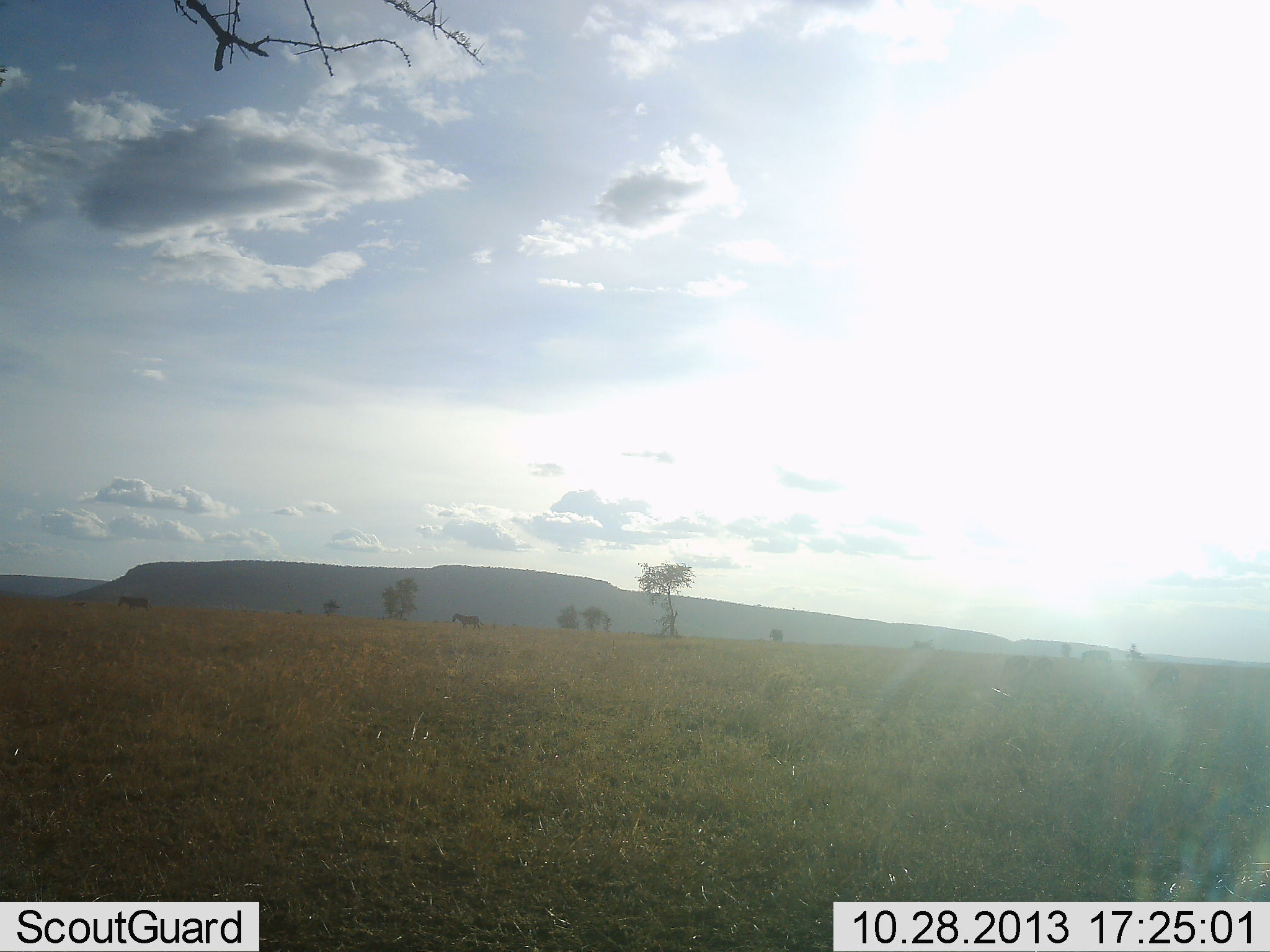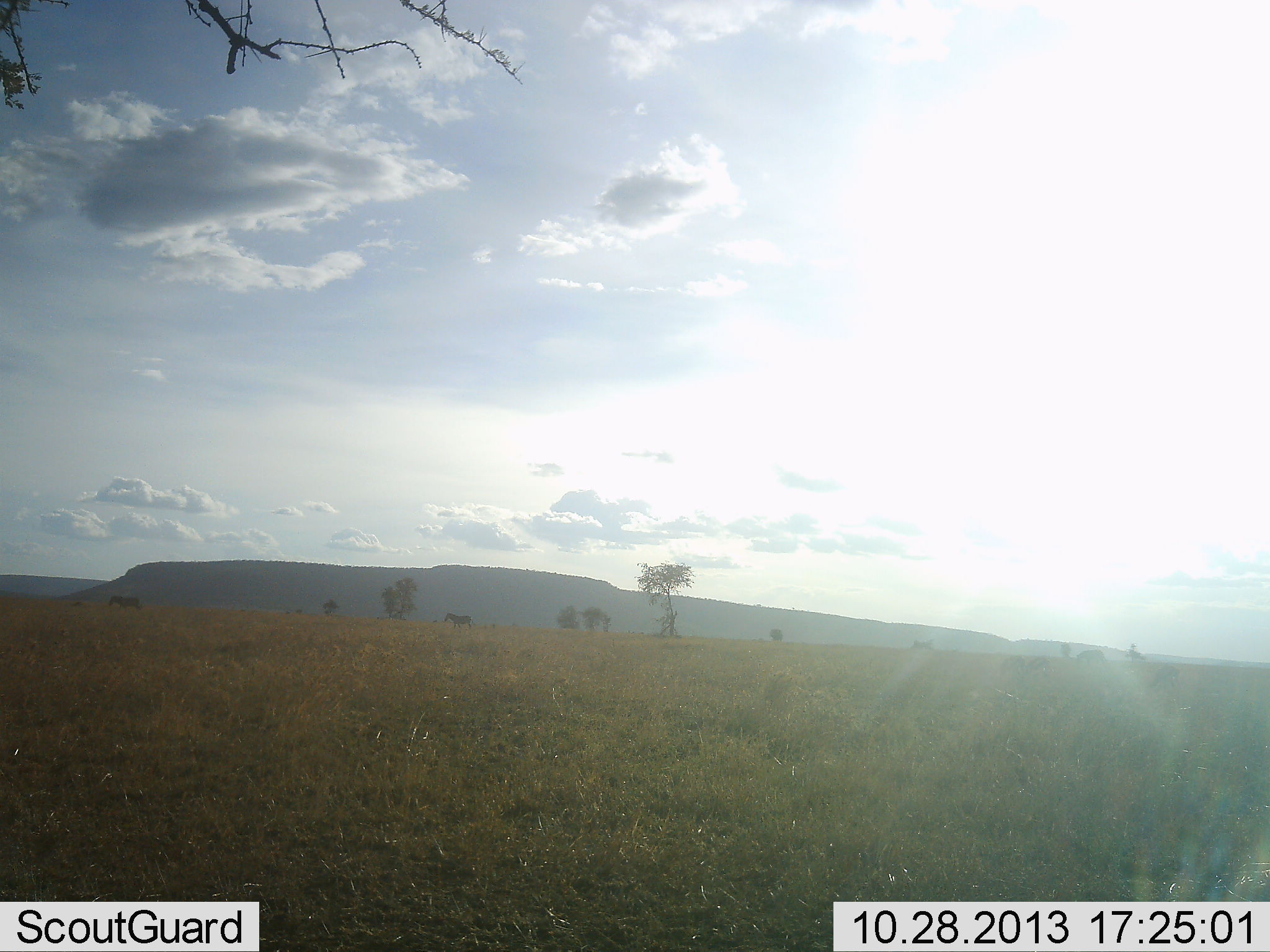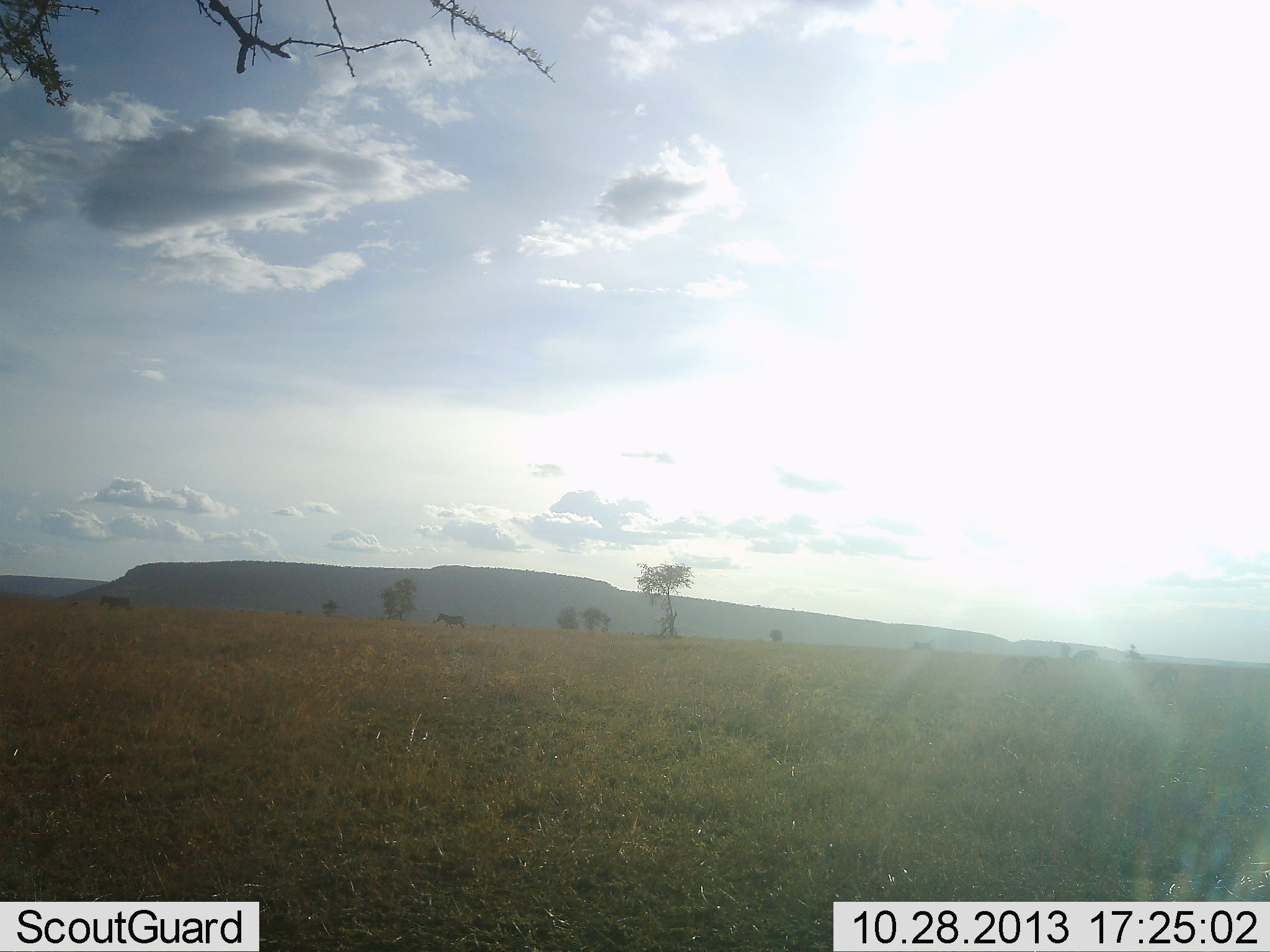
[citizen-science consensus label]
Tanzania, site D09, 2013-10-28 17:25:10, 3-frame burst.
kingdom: Animalia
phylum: Chordata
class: Mammalia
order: Perissodactyla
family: Equidae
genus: Equus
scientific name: Equus quagga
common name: plains zebra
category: zebra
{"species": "zebra (plains zebra) (Equus quagga)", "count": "2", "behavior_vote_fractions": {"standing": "10%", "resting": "0%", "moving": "100%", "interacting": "0%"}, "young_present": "0%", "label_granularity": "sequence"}